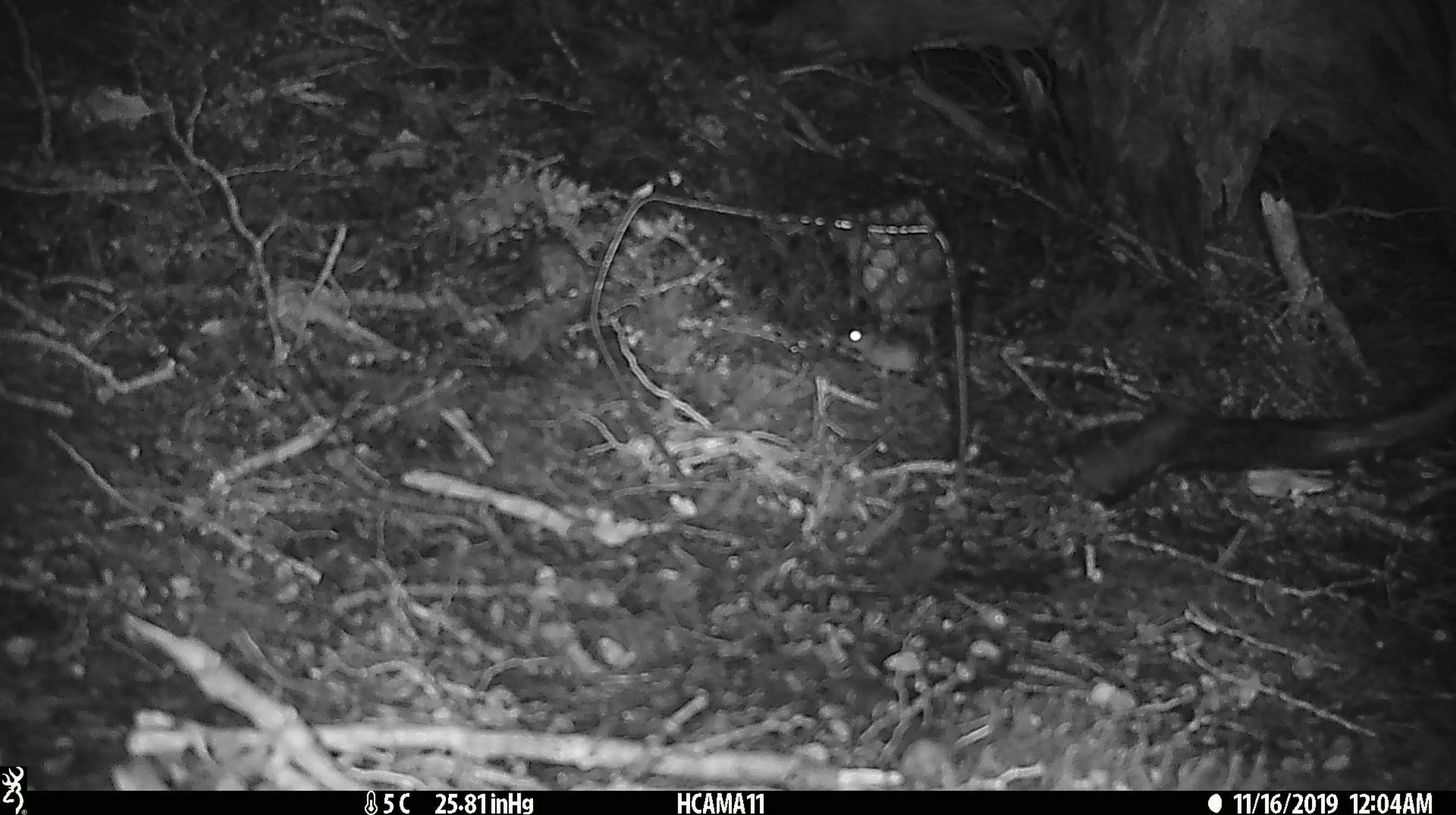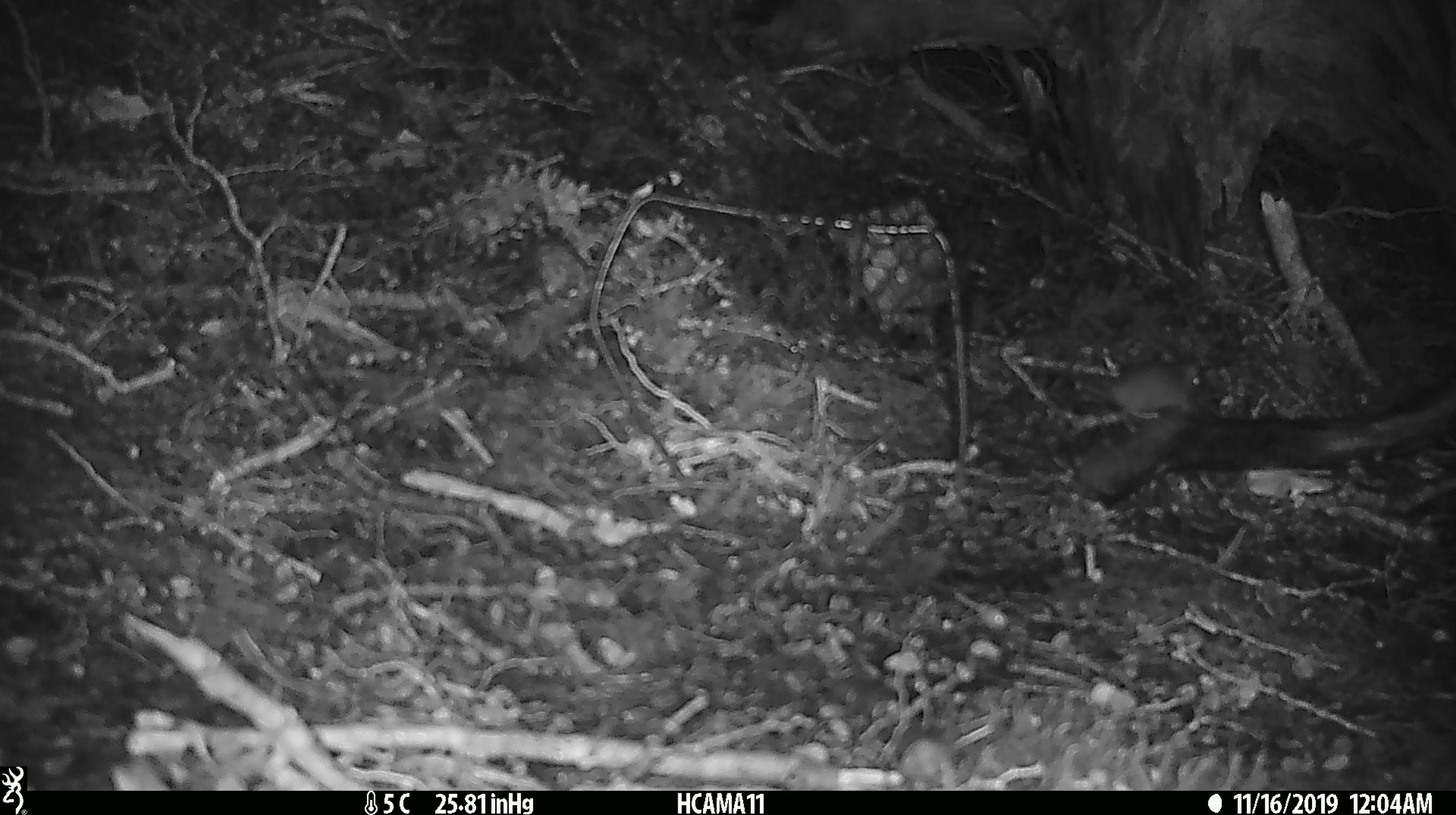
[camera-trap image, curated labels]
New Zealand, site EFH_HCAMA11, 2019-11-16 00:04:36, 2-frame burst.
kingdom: Animalia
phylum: Chordata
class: Mammalia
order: Rodentia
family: Muridae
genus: Mus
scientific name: Mus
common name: mouse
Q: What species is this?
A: Mouse (Mus).